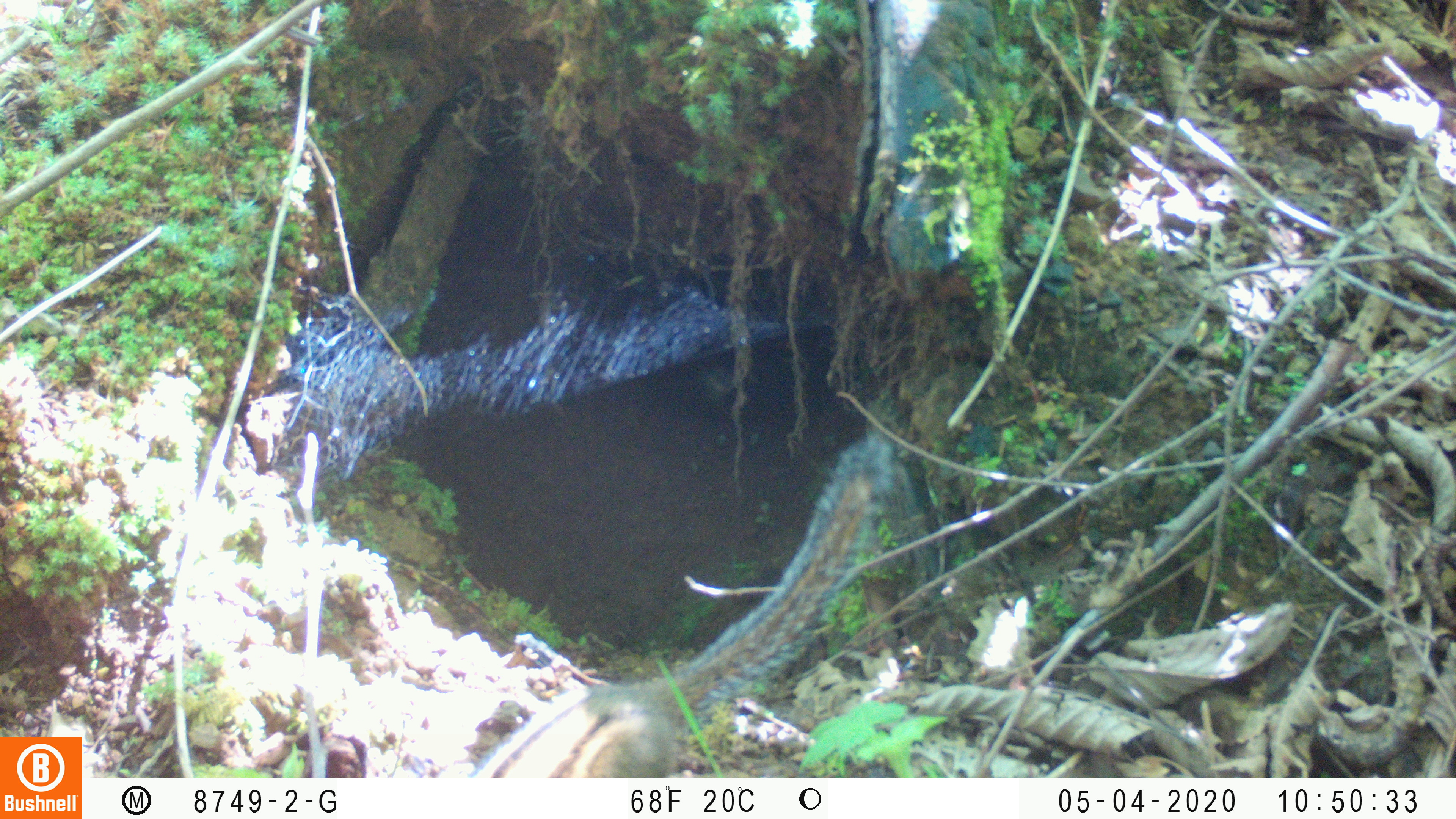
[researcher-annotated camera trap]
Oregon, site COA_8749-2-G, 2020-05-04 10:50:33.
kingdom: Animalia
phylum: Chordata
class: Mammalia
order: Rodentia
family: Sciuridae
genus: Neotamias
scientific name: Neotamias townsendii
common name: townsend's chipmunk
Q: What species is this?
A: Townsend's chipmunk (Neotamias townsendii).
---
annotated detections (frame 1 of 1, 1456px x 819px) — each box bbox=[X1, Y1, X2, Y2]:
townsend's chipmunk: bbox=[474, 421, 909, 772]